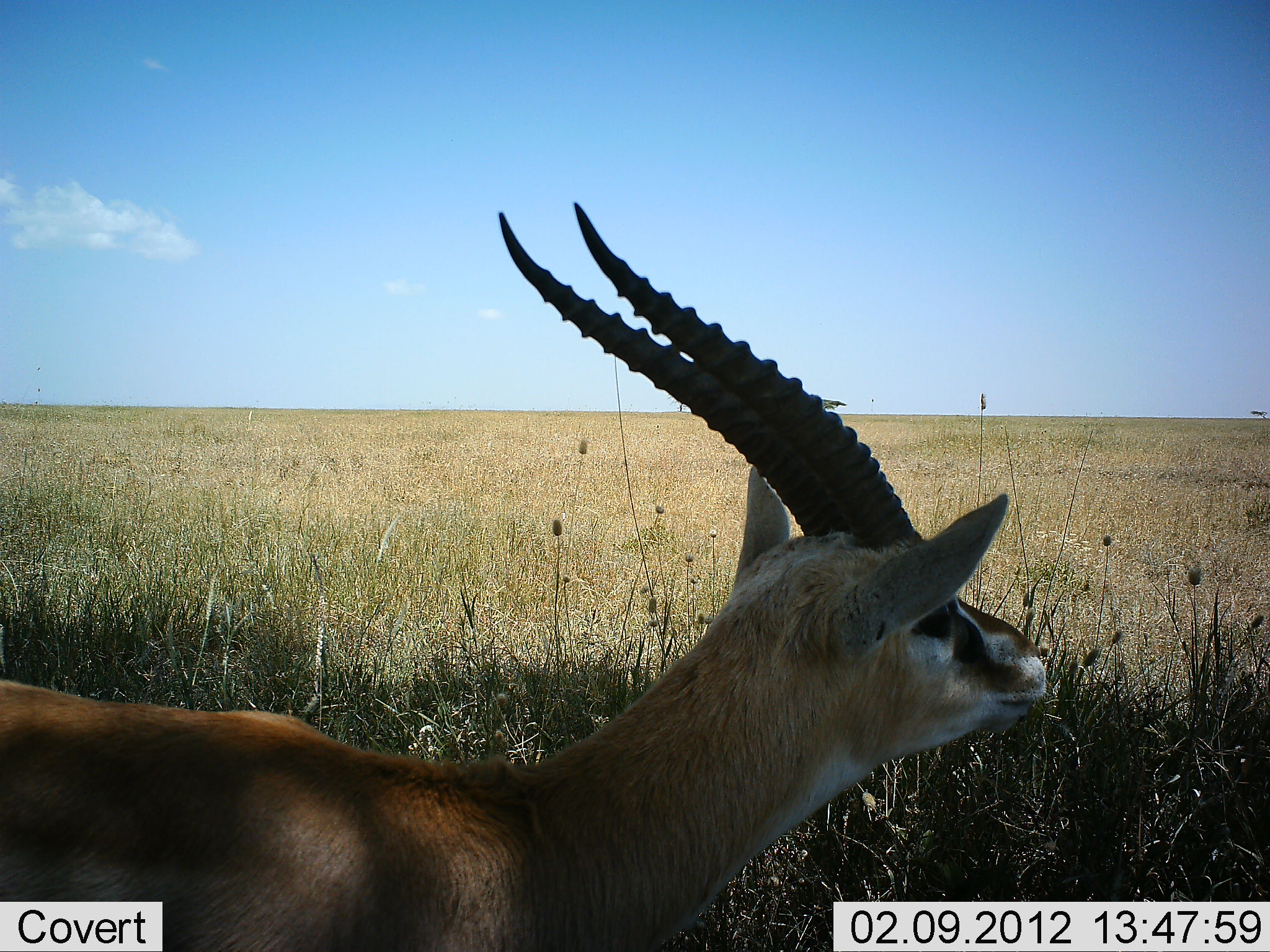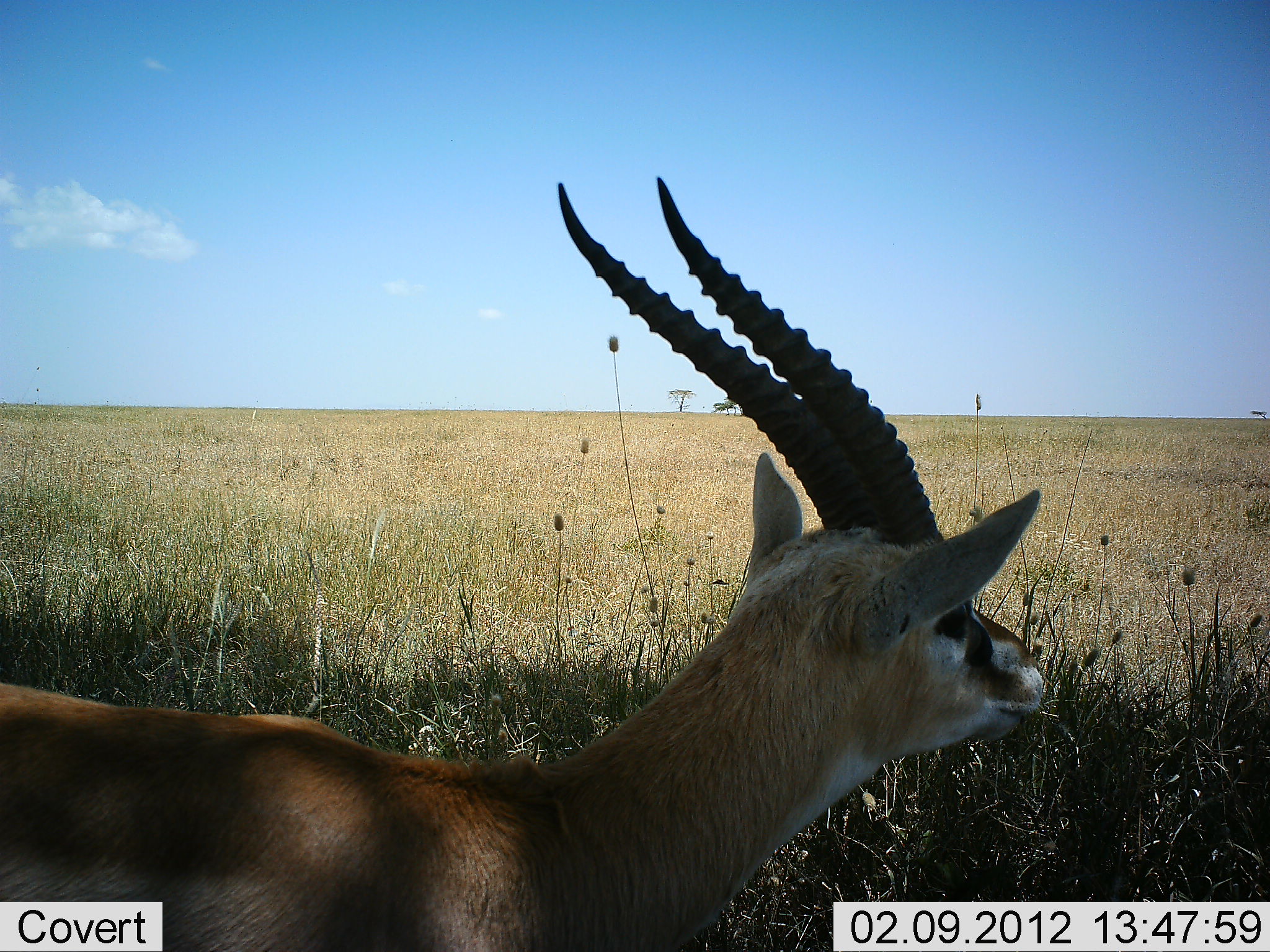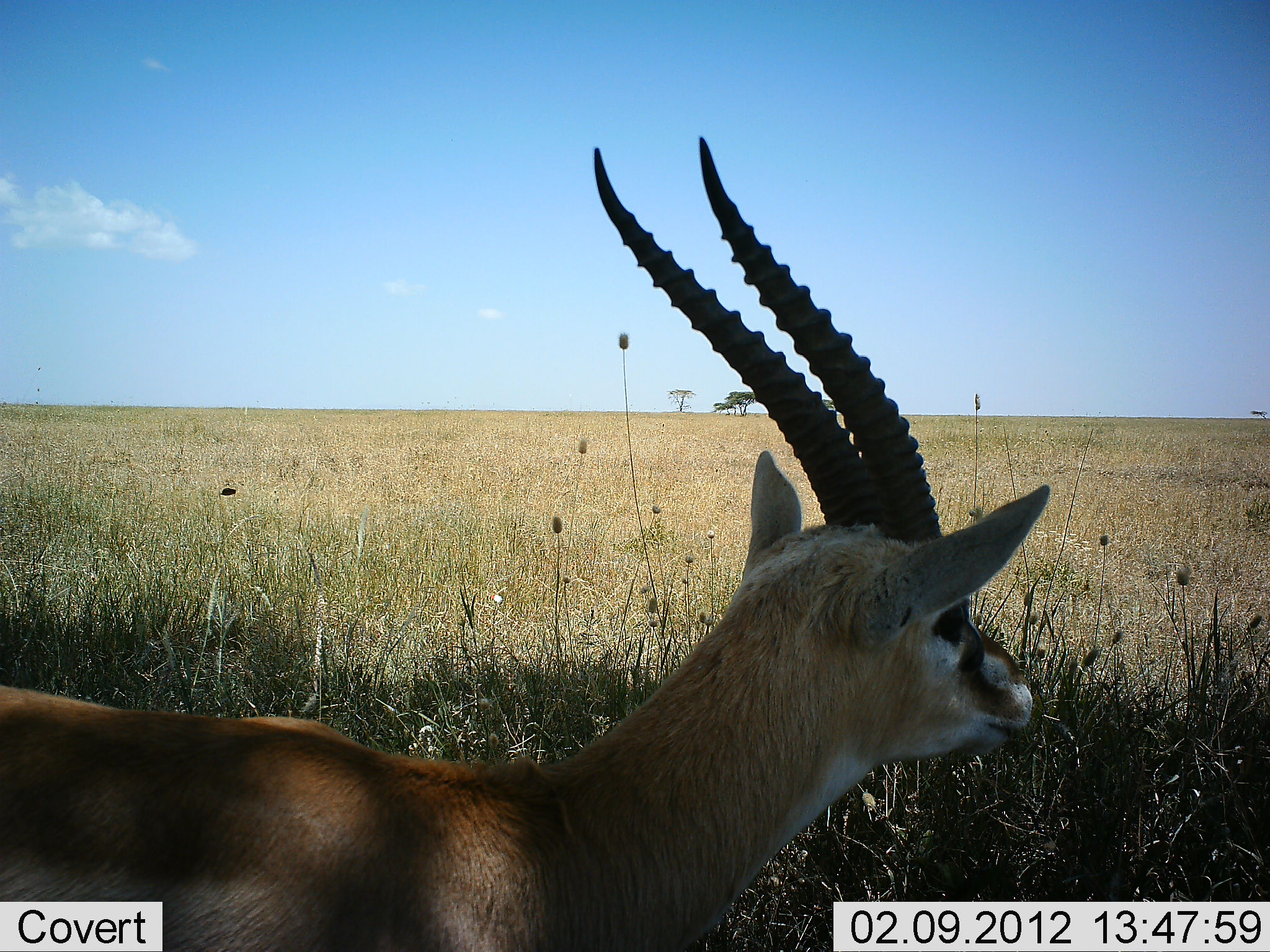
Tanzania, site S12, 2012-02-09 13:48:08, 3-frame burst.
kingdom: Animalia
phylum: Chordata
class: Mammalia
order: Artiodactyla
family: Bovidae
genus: Eudorcas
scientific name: Eudorcas thomsonii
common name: thomson's gazelle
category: gazellethomsons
Gazellethomsons (thomson's gazelle) (Eudorcas thomsonii), count 1. Behavior (volunteer vote fractions): standing 73%, resting 18%, moving 0%, interacting 0%. Young present (vote fraction): 0%. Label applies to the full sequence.